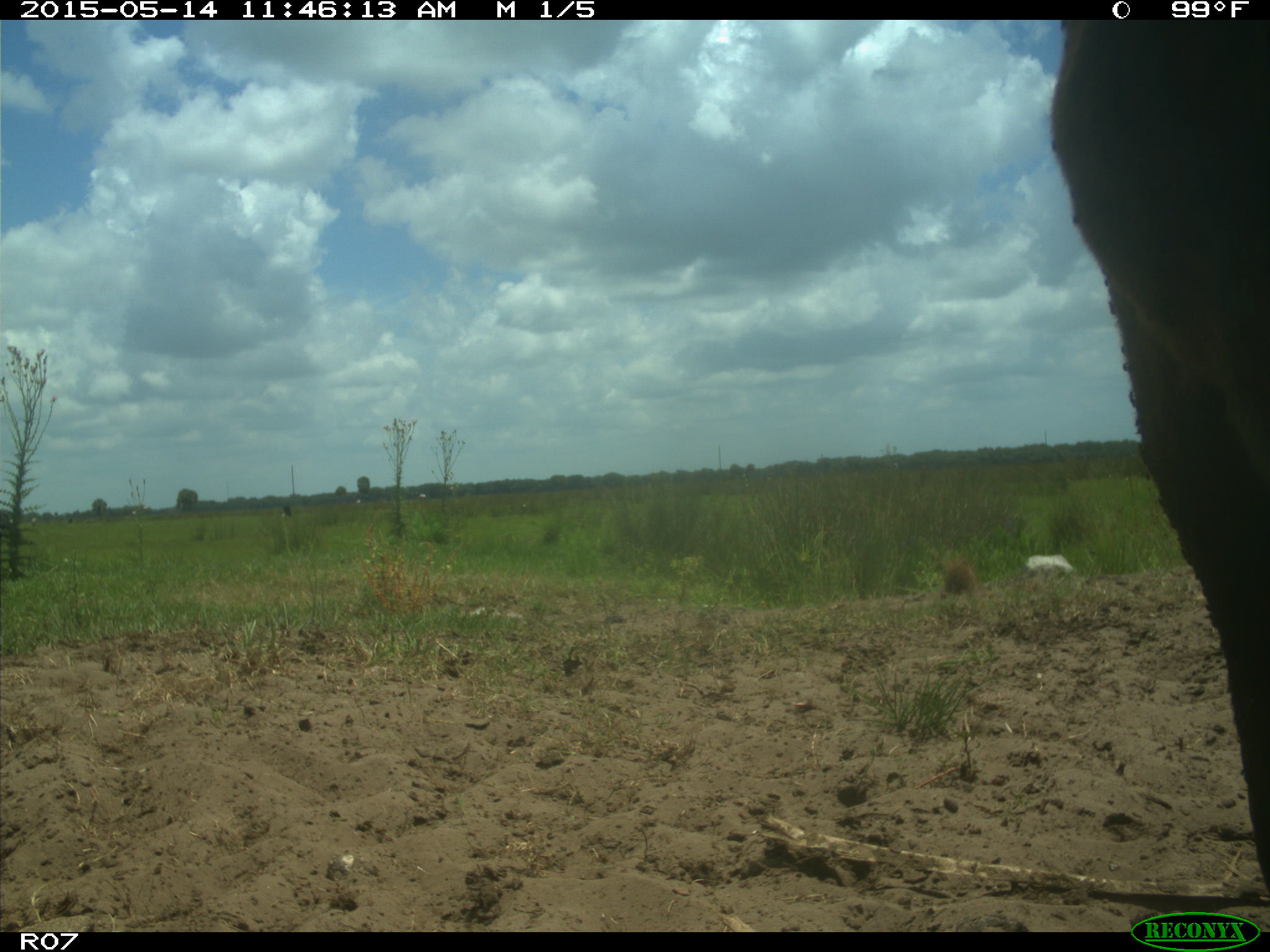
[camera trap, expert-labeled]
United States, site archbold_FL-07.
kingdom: Animalia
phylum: Chordata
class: Mammalia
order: Artiodactyla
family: Bovidae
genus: Bos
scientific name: Bos taurus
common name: domestic cow